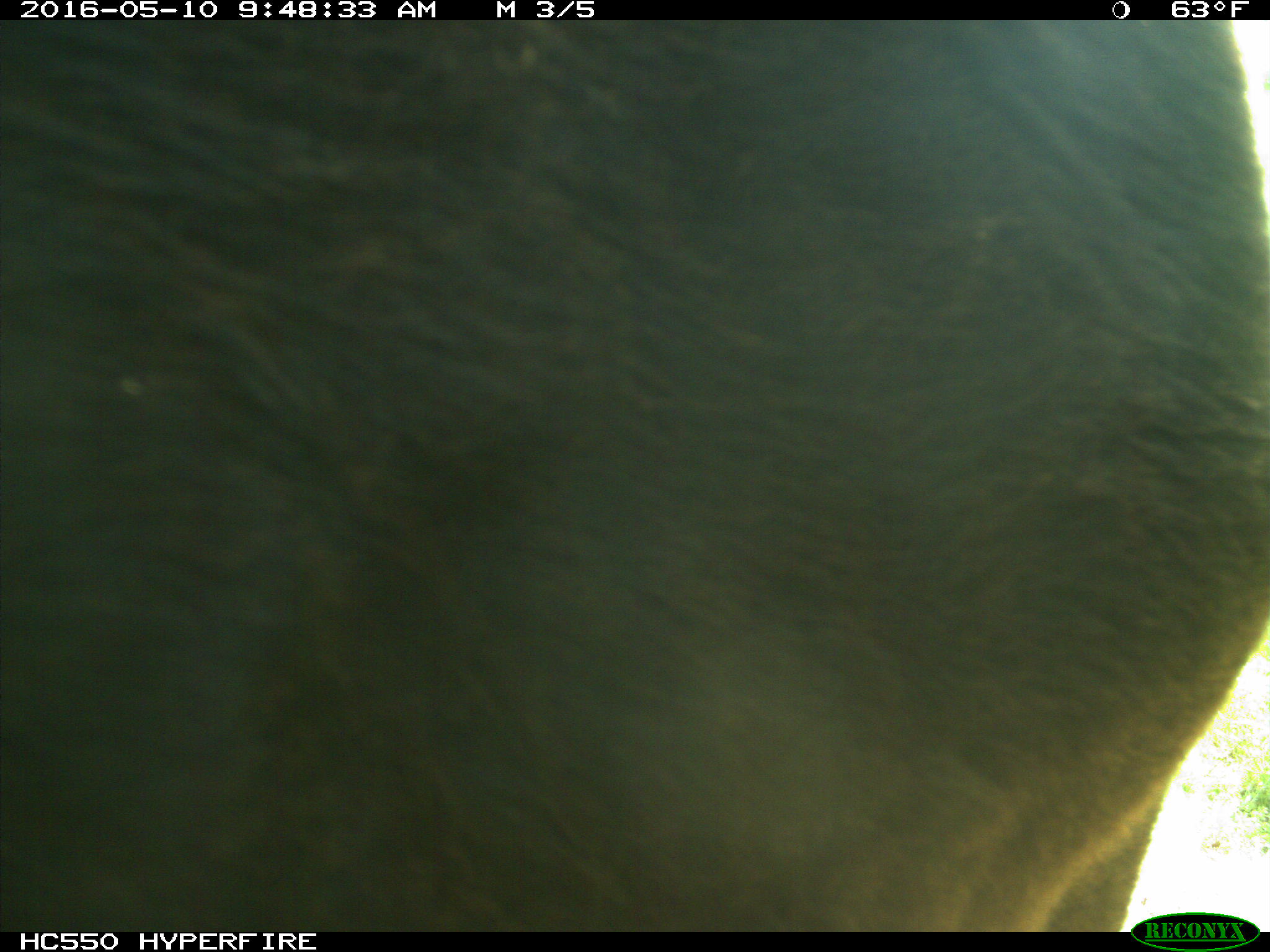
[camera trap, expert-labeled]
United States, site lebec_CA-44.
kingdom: Animalia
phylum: Chordata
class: Mammalia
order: Artiodactyla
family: Bovidae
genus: Bos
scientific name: Bos taurus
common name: domestic cow